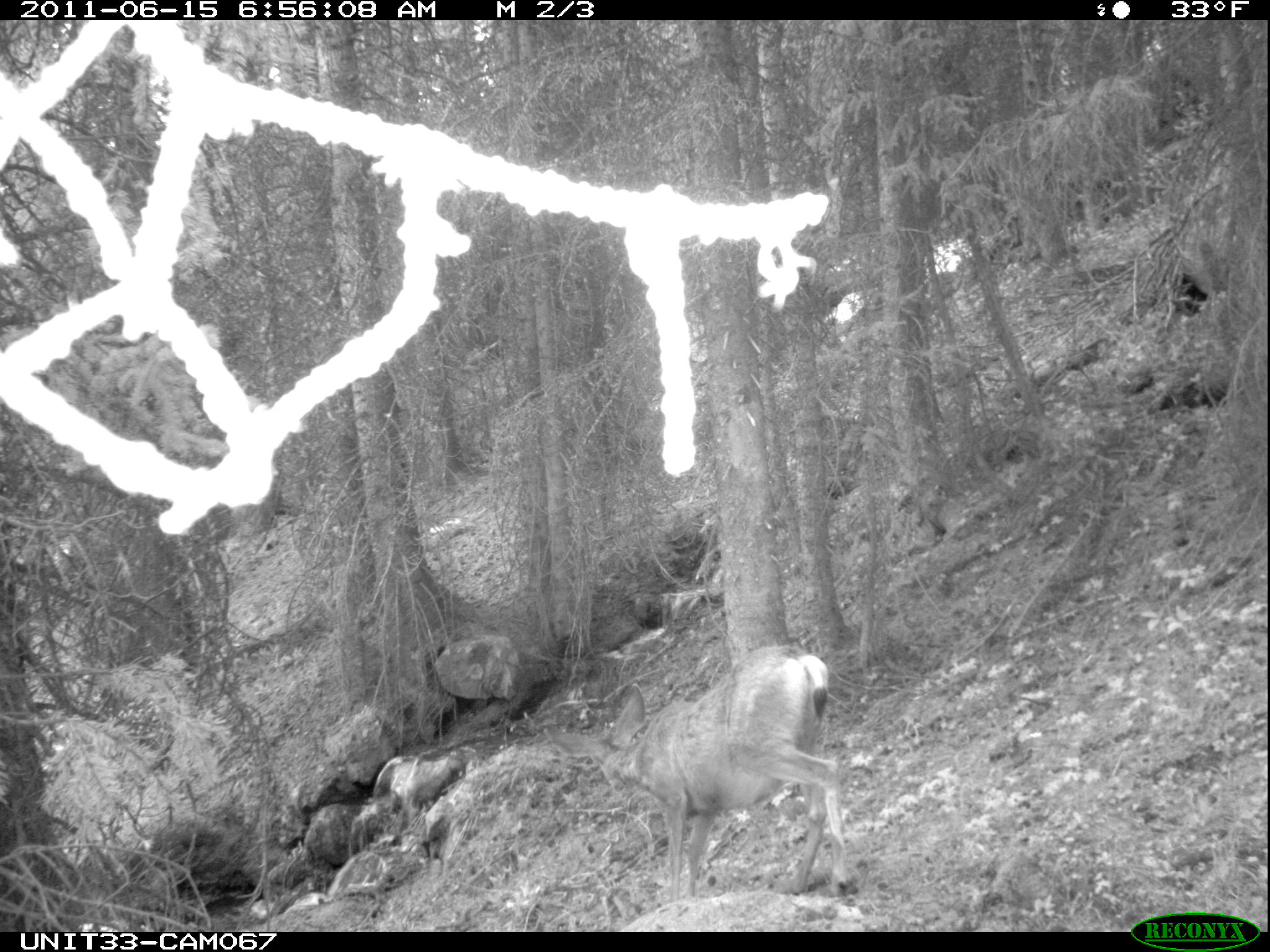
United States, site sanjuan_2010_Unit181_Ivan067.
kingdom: Animalia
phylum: Chordata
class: Mammalia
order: Artiodactyla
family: Cervidae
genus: Odocoileus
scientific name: Odocoileus hemionus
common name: mule deer